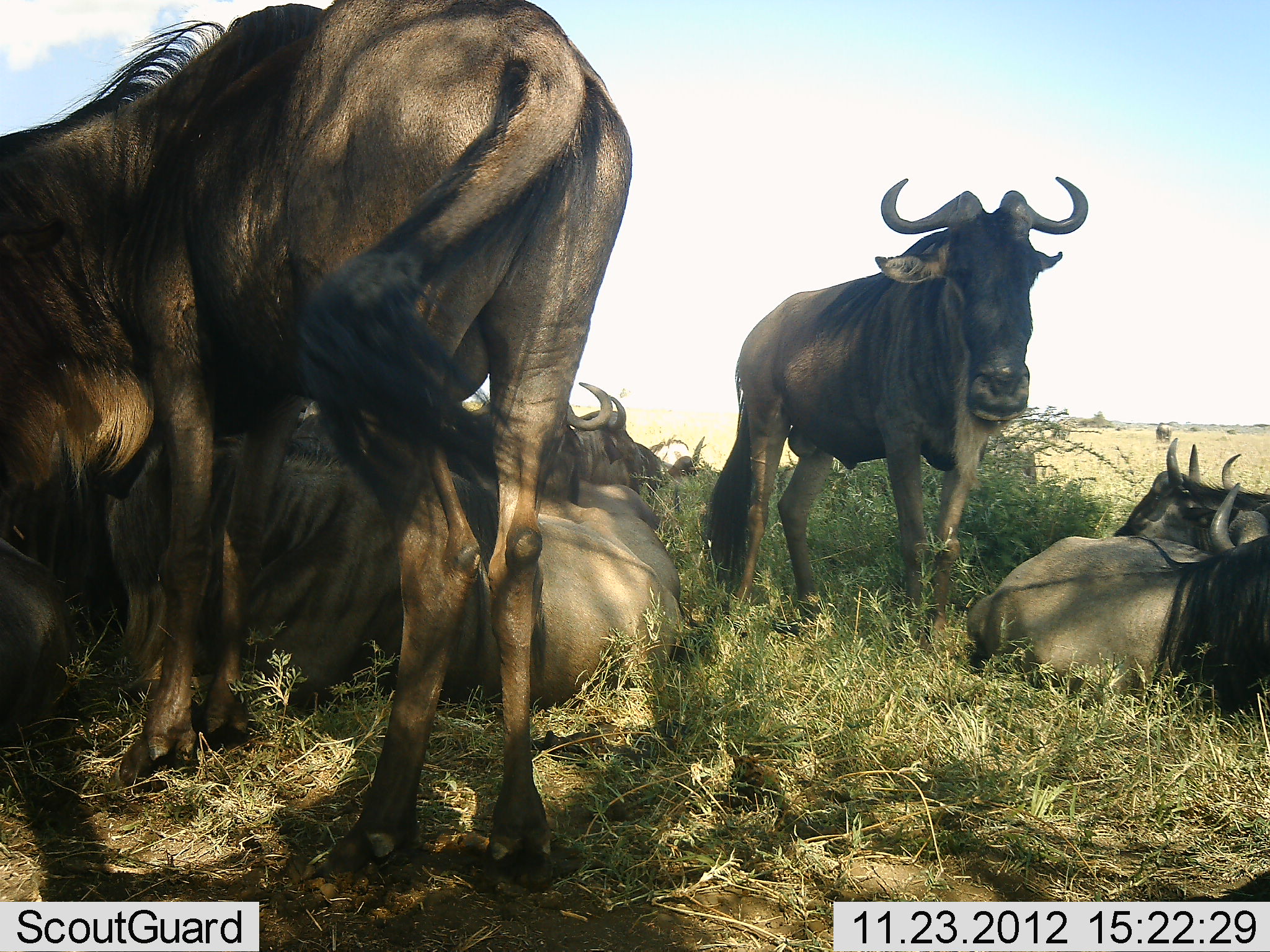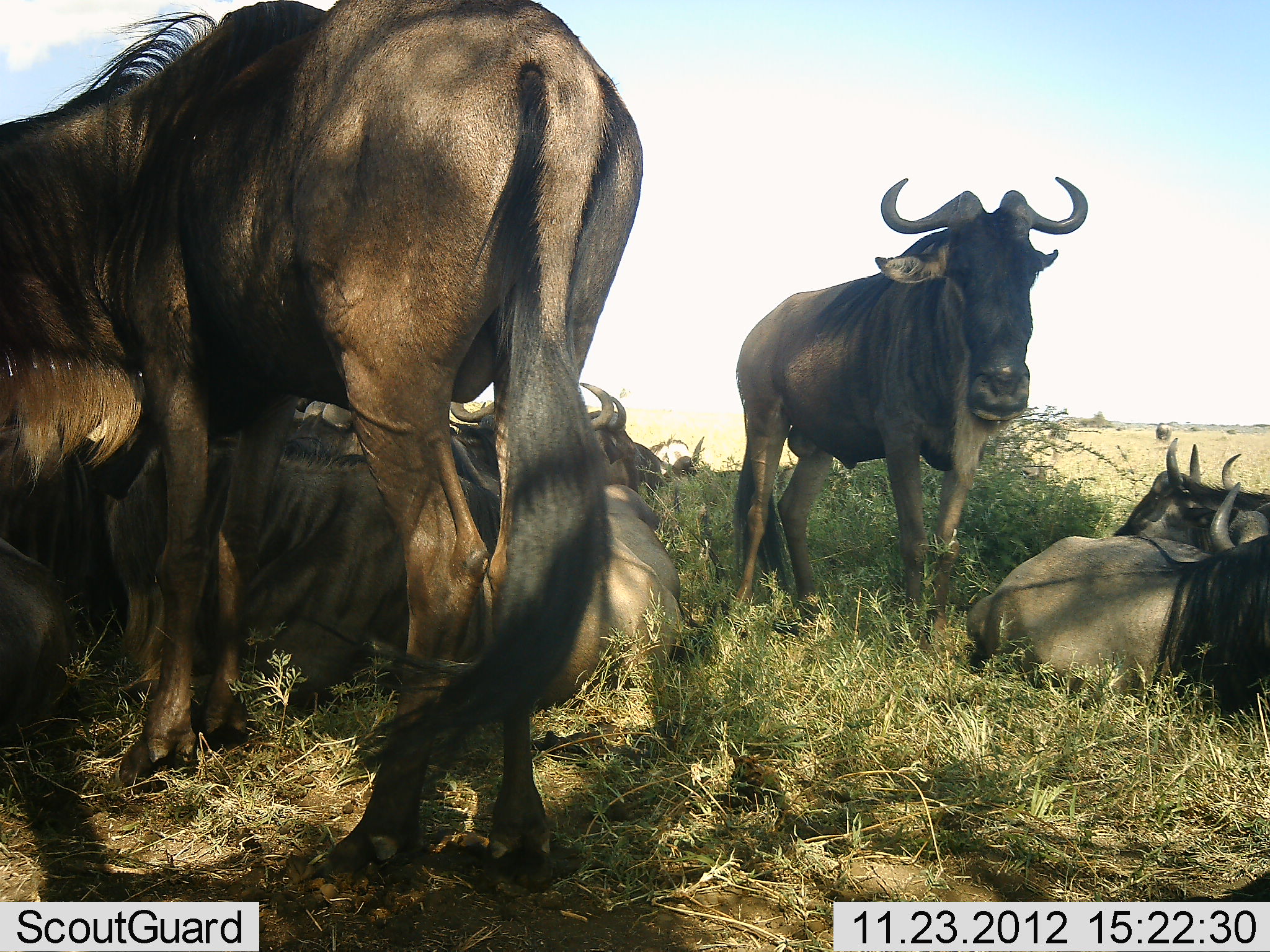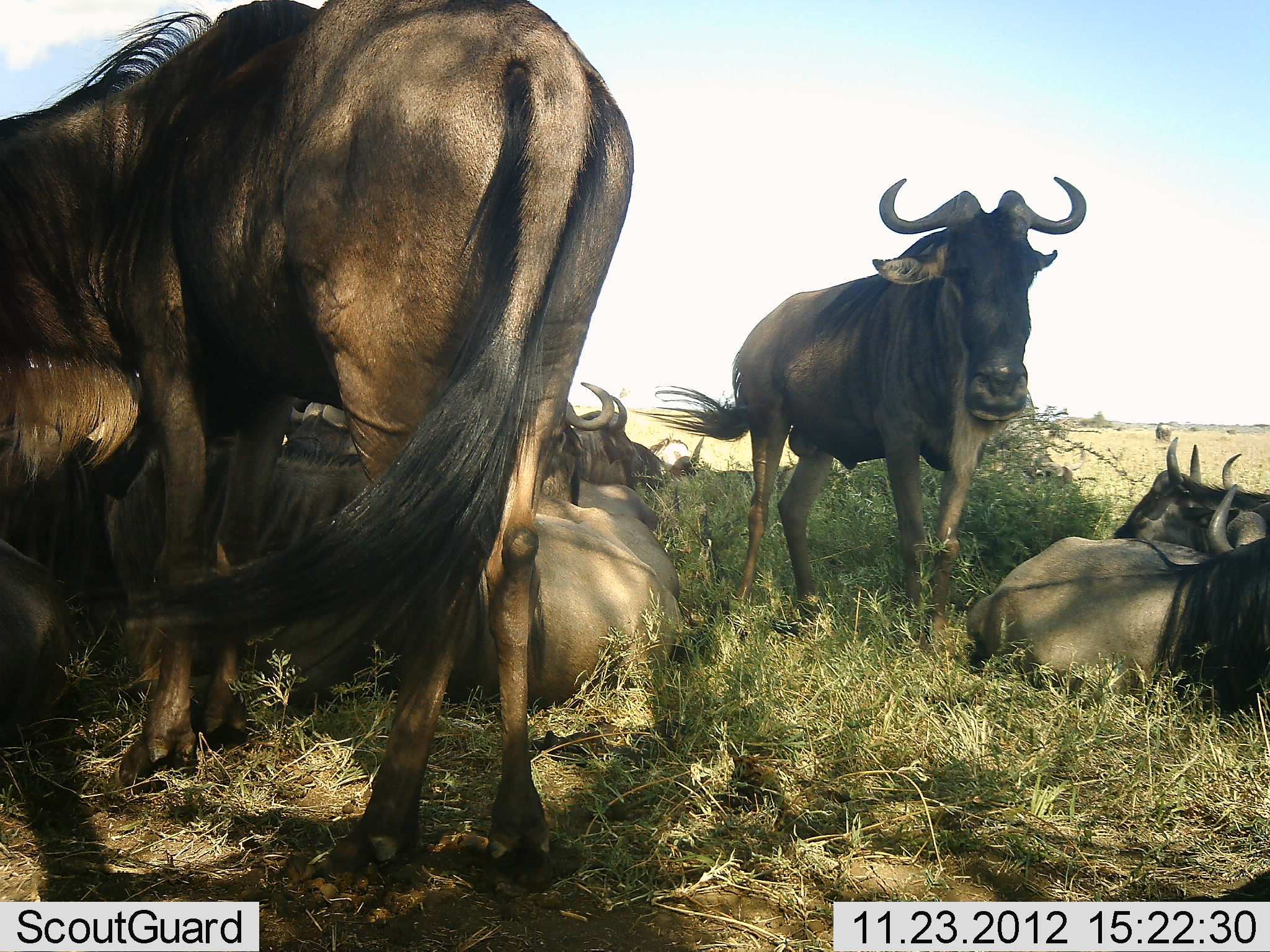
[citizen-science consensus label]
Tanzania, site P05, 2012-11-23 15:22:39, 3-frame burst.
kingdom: Animalia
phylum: Chordata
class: Mammalia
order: Artiodactyla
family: Bovidae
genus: Connochaetes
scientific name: Connochaetes taurinus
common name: blue wildebeest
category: wildebeest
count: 7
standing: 90%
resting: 100%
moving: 20%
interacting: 0%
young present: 0%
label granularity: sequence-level